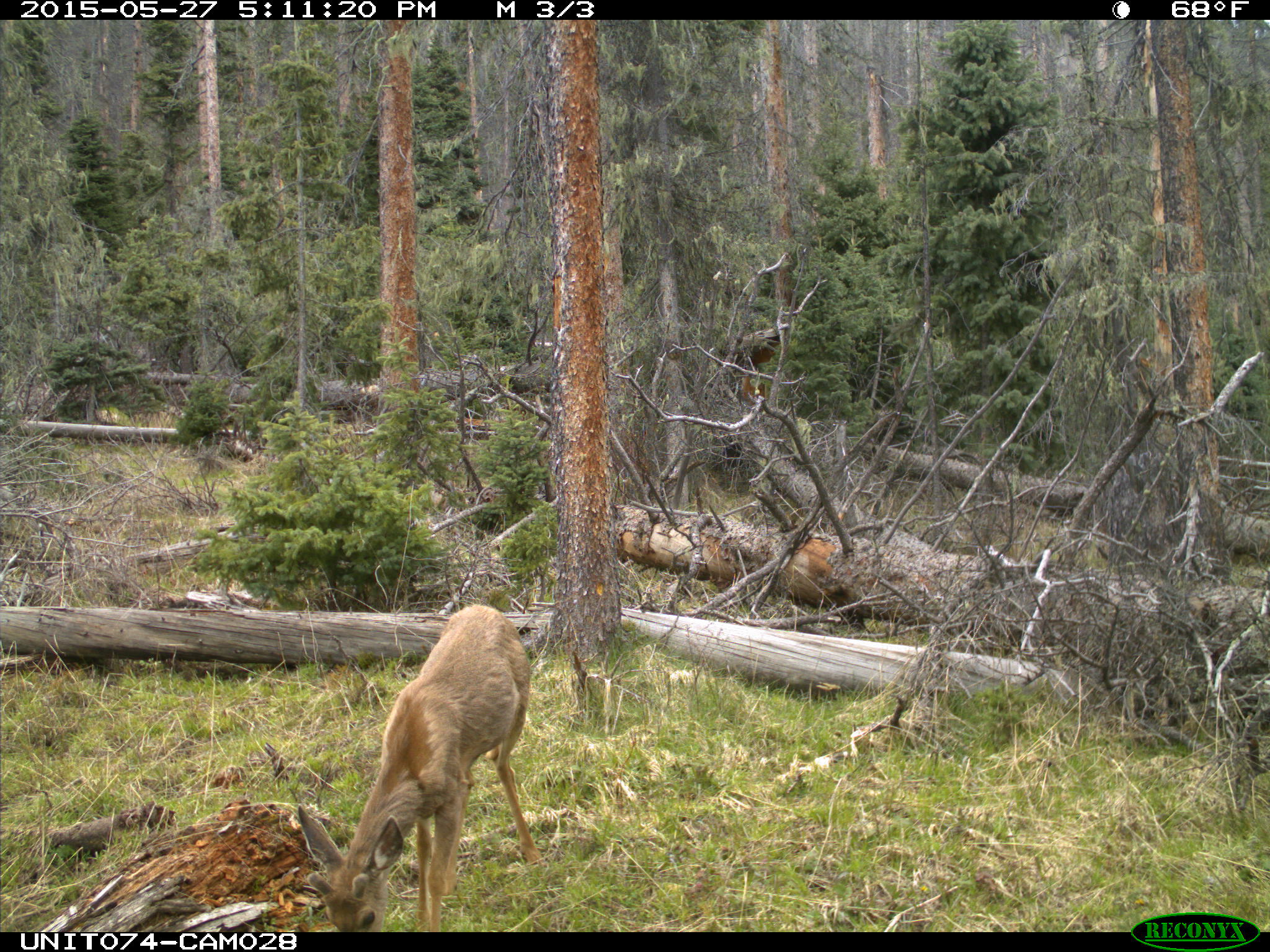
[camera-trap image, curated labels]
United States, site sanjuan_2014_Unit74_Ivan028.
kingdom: Animalia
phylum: Chordata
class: Mammalia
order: Artiodactyla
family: Cervidae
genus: Odocoileus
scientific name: Odocoileus hemionus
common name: mule deer